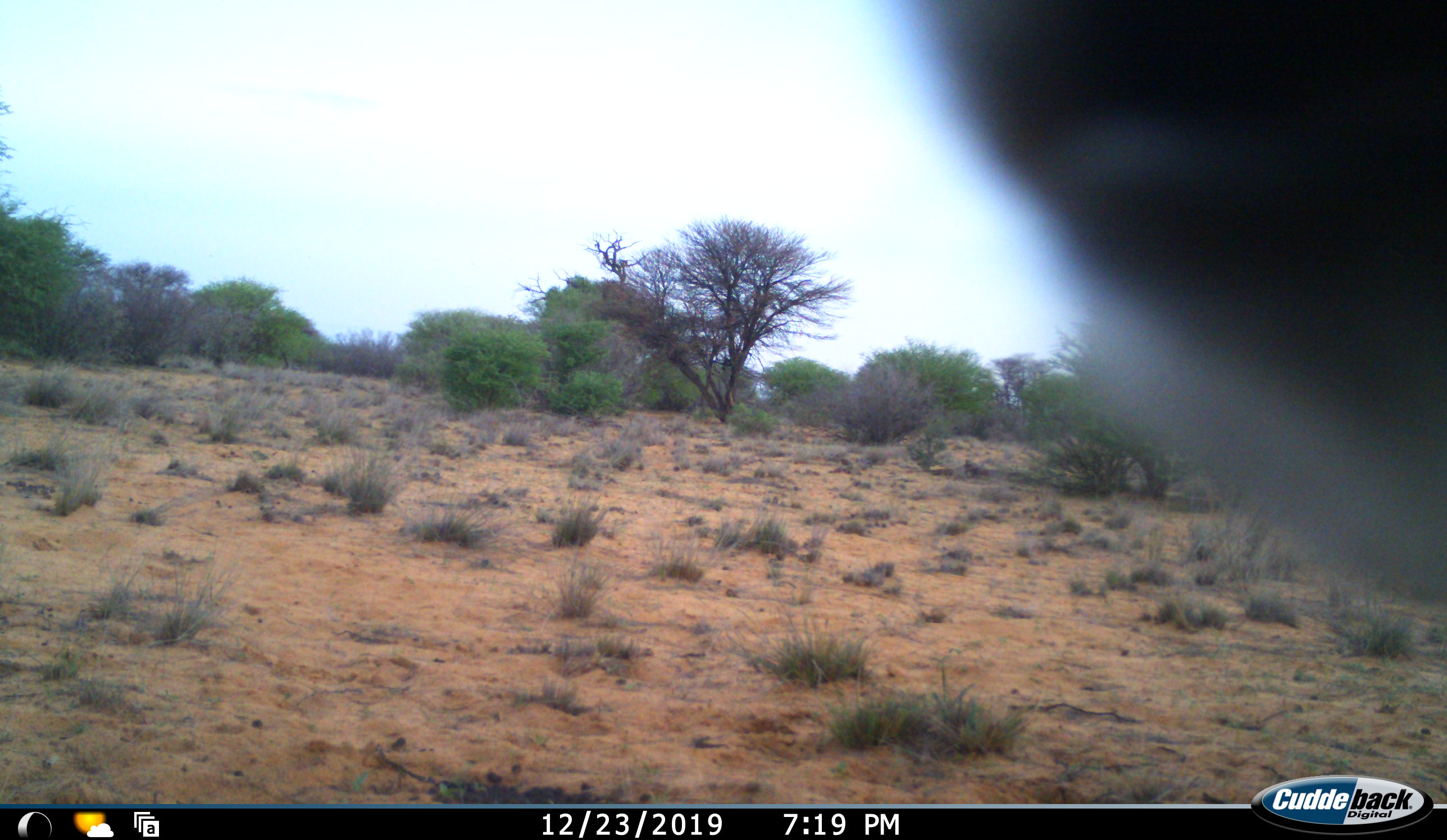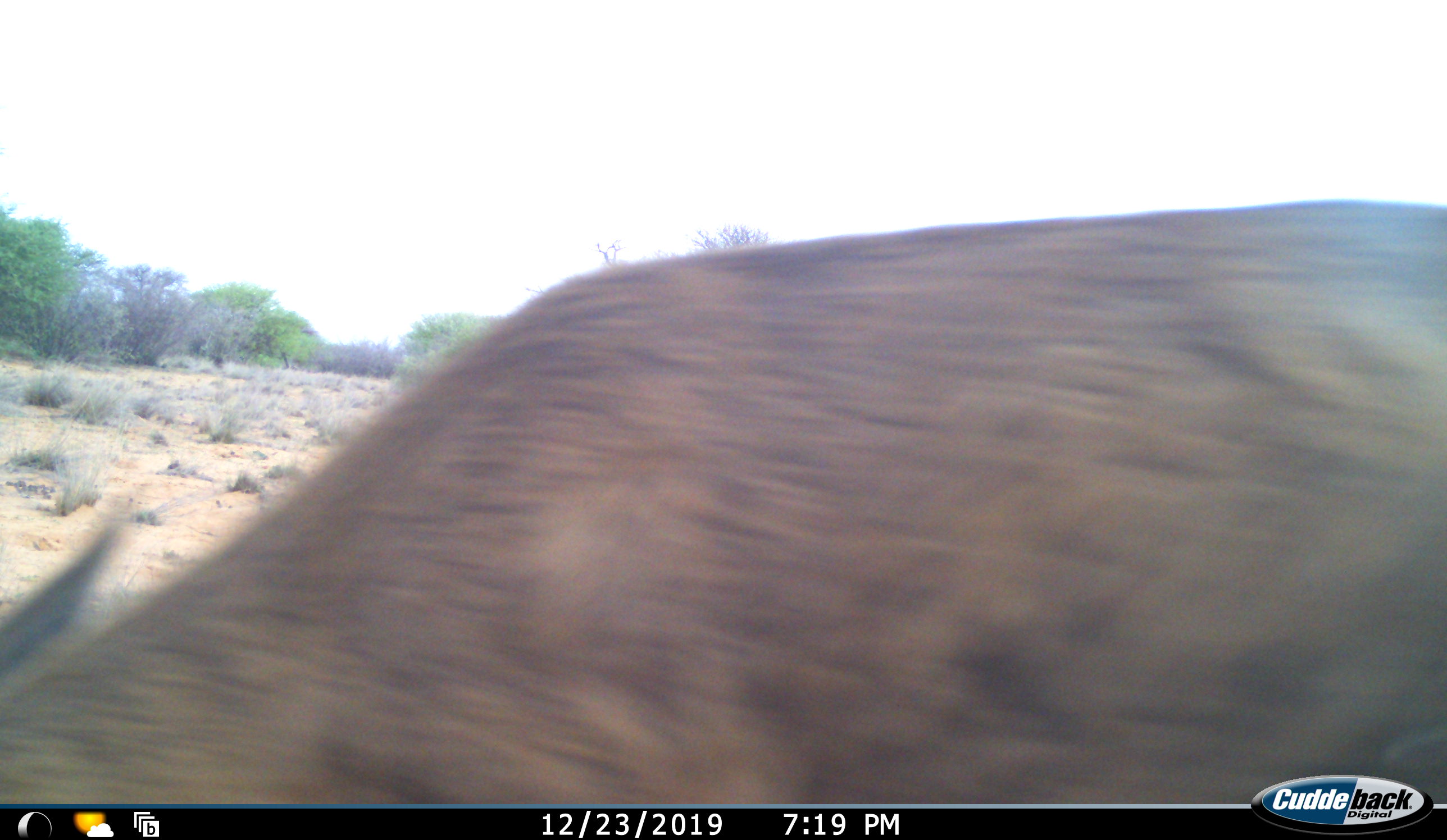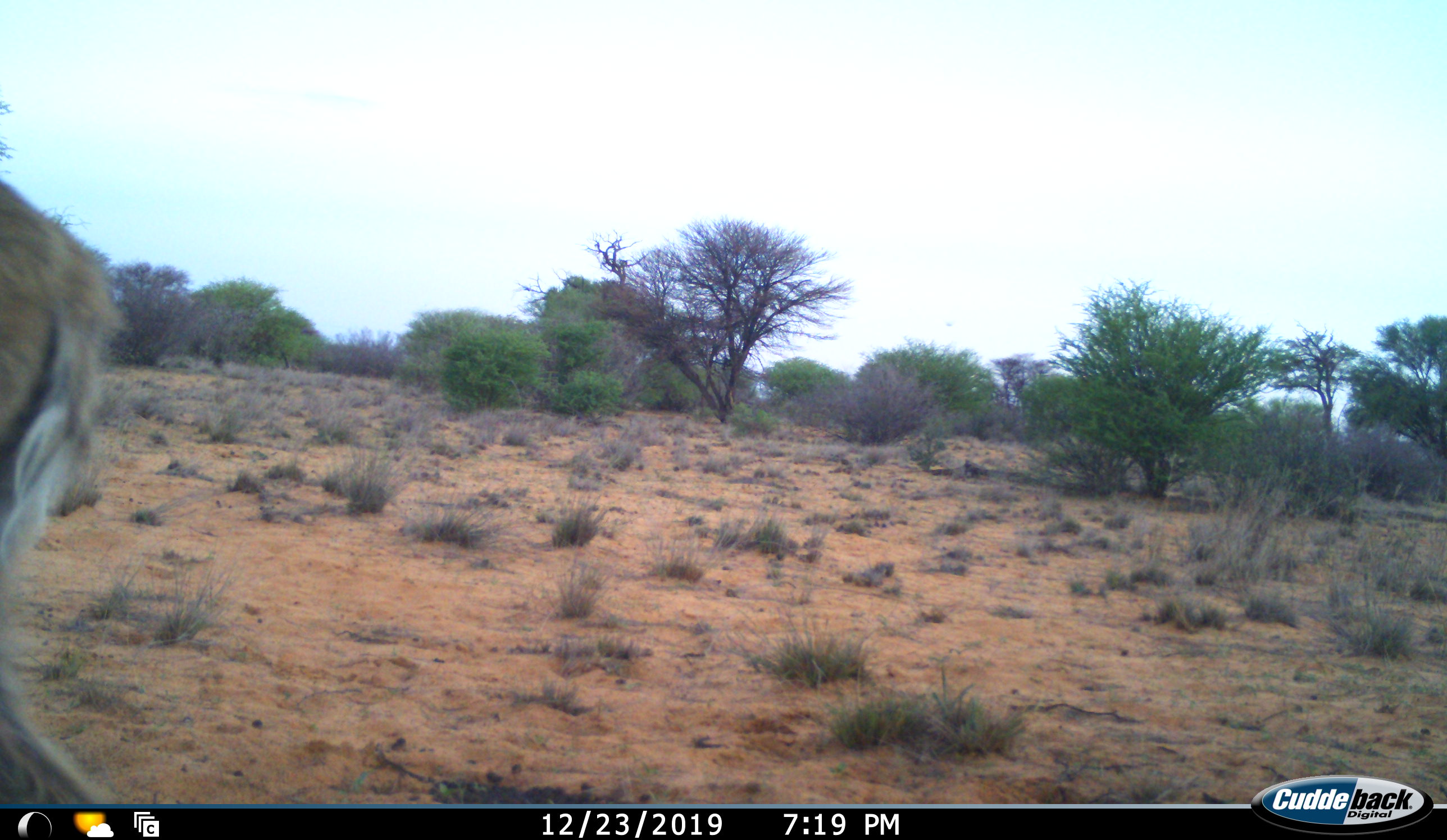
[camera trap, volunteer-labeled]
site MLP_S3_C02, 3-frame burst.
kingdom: Animalia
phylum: Chordata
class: Mammalia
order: Artiodactyla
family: Bovidae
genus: Sylvicapra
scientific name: Sylvicapra grimmia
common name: common duiker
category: duikercommongrey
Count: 1.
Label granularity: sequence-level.